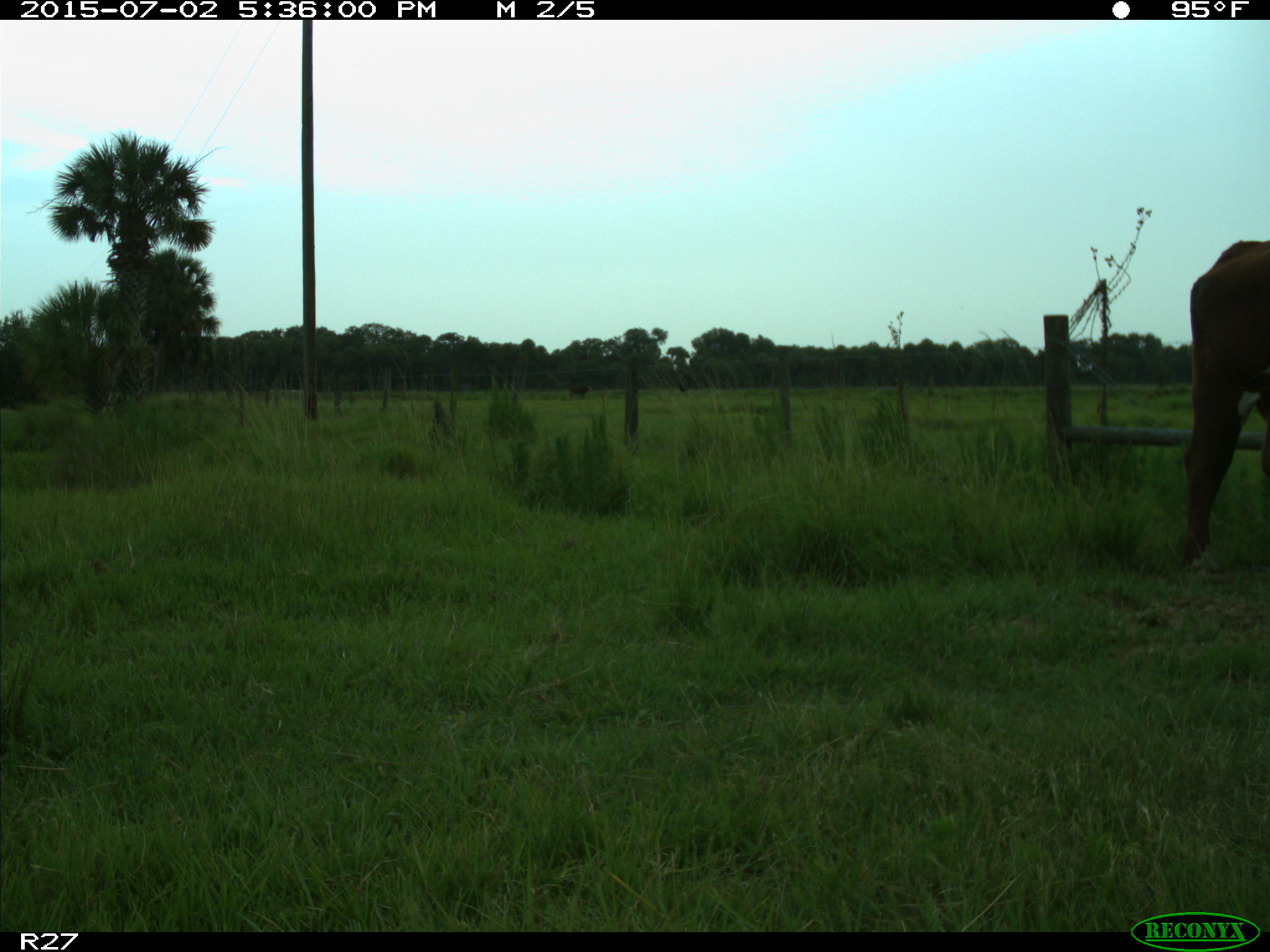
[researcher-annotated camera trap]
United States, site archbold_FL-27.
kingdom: Animalia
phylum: Chordata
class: Mammalia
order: Artiodactyla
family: Bovidae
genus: Bos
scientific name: Bos taurus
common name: domestic cow